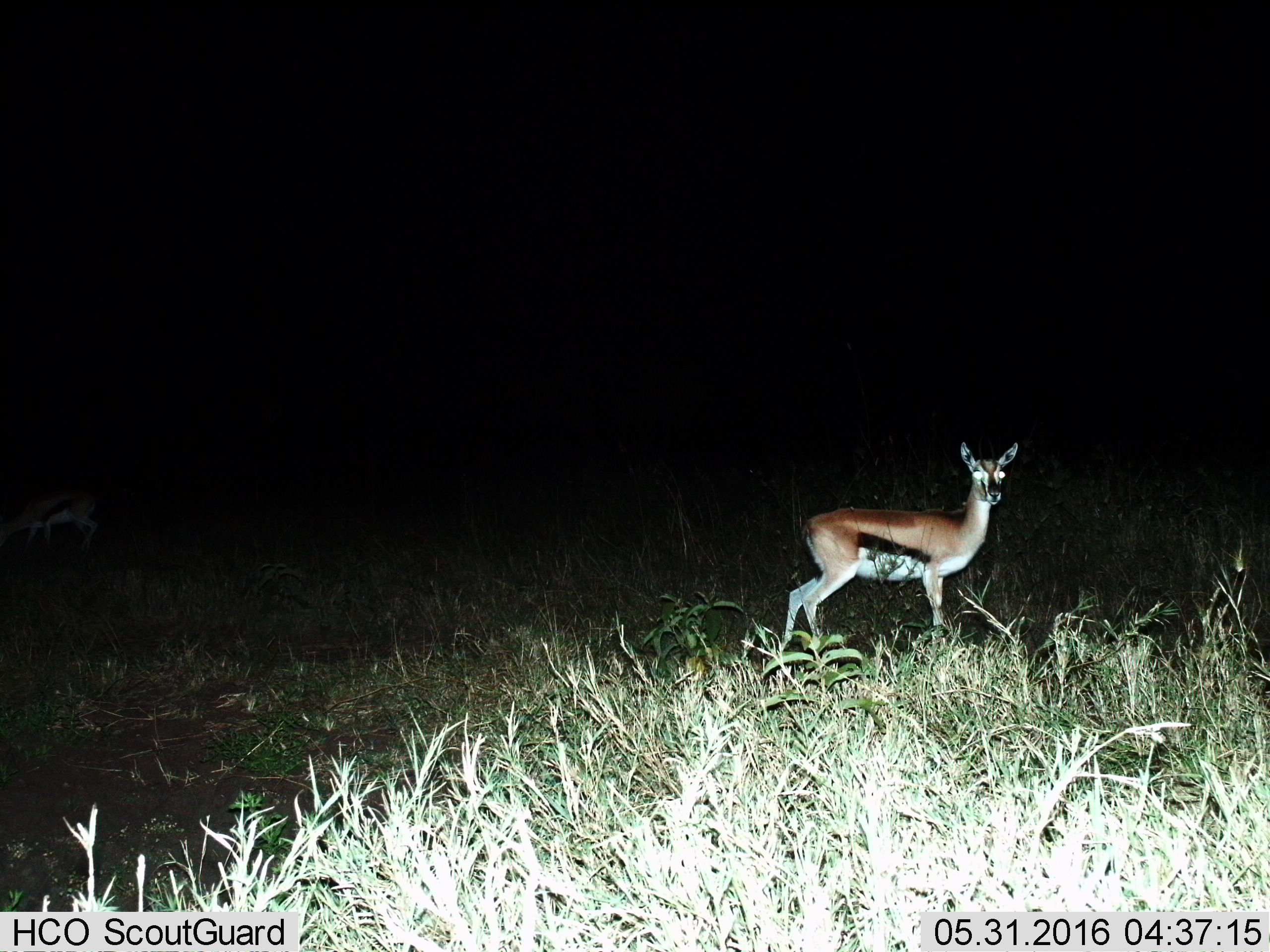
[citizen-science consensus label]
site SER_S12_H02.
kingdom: Animalia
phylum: Chordata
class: Mammalia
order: Artiodactyla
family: Bovidae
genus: Eudorcas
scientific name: Eudorcas thomsonii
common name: thomson's gazelle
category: gazellethomsons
Gazellethomsons (thomson's gazelle) (Eudorcas thomsonii), count 1. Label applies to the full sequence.